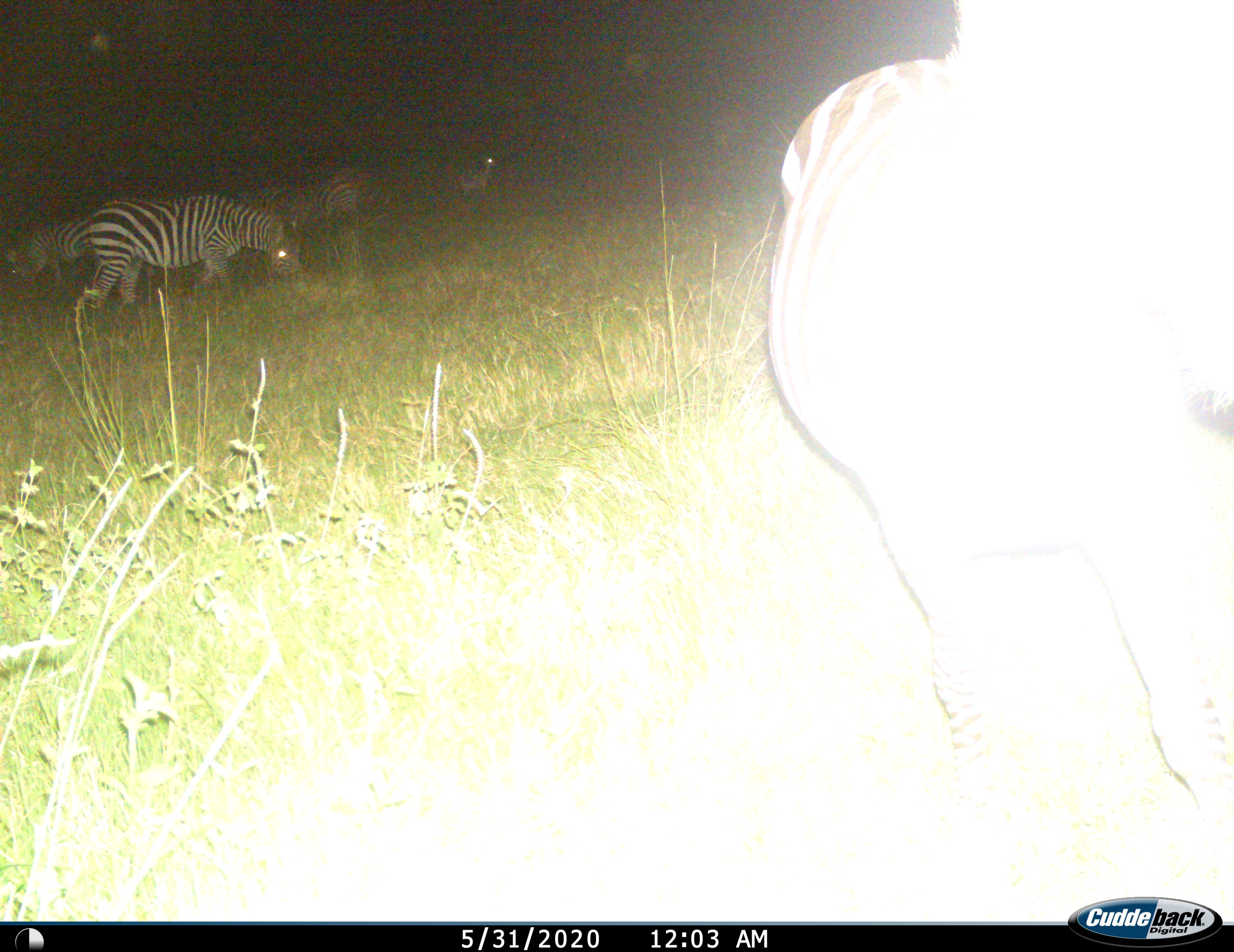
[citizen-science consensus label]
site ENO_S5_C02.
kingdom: Animalia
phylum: Chordata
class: Mammalia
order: Perissodactyla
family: Equidae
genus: Equus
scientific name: Equus quagga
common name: plains zebra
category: zebraplains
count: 6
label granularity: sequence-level